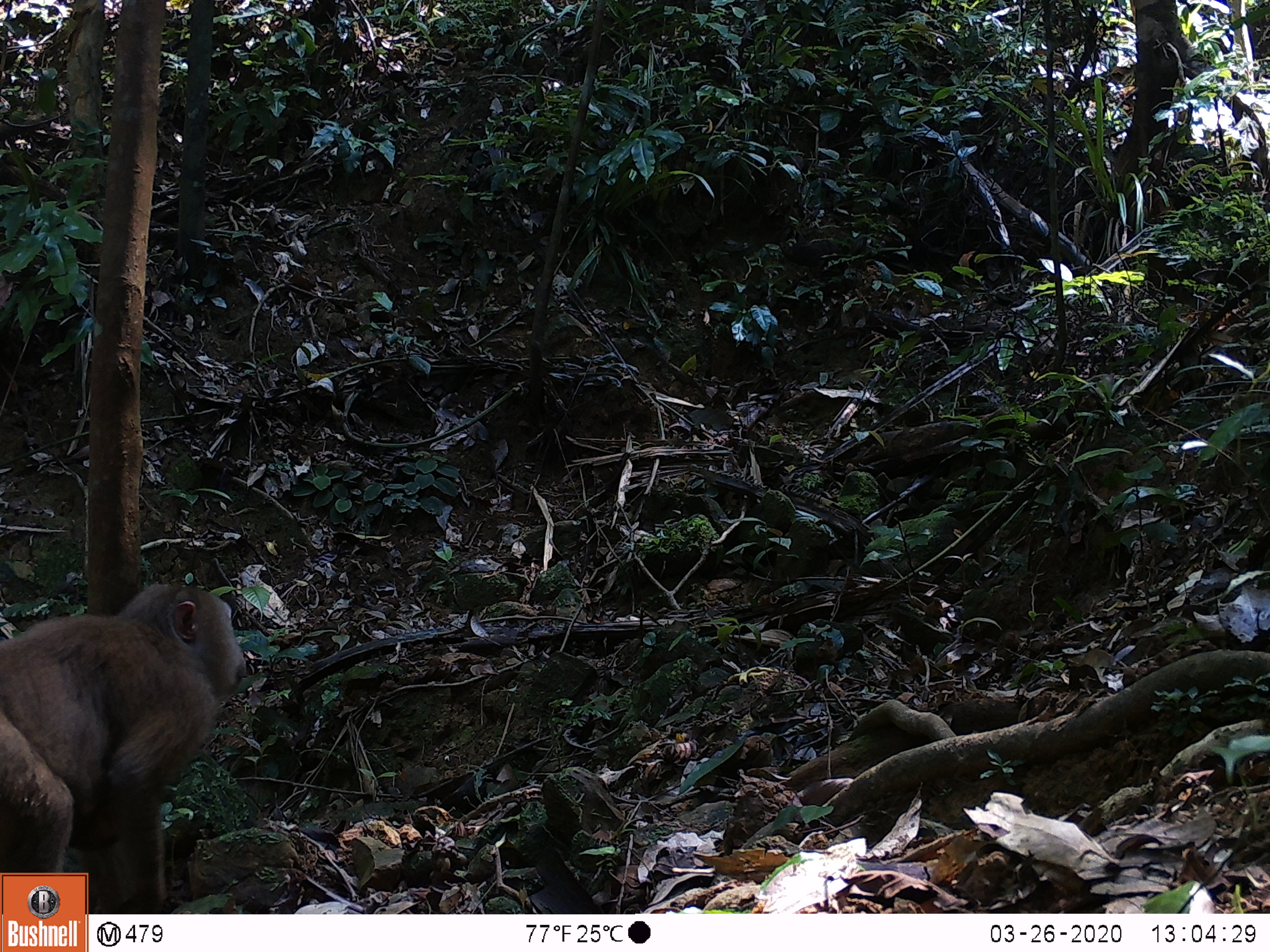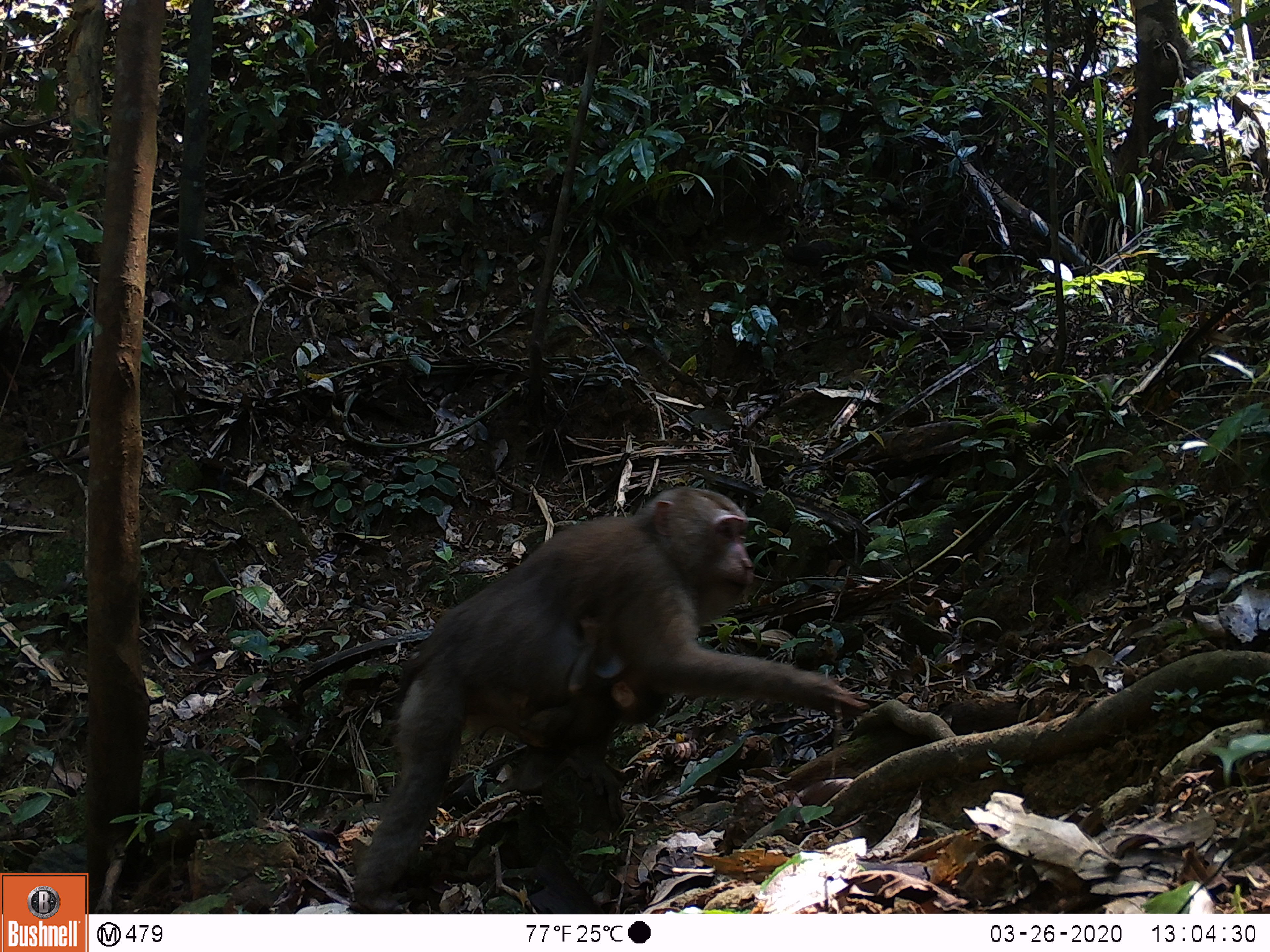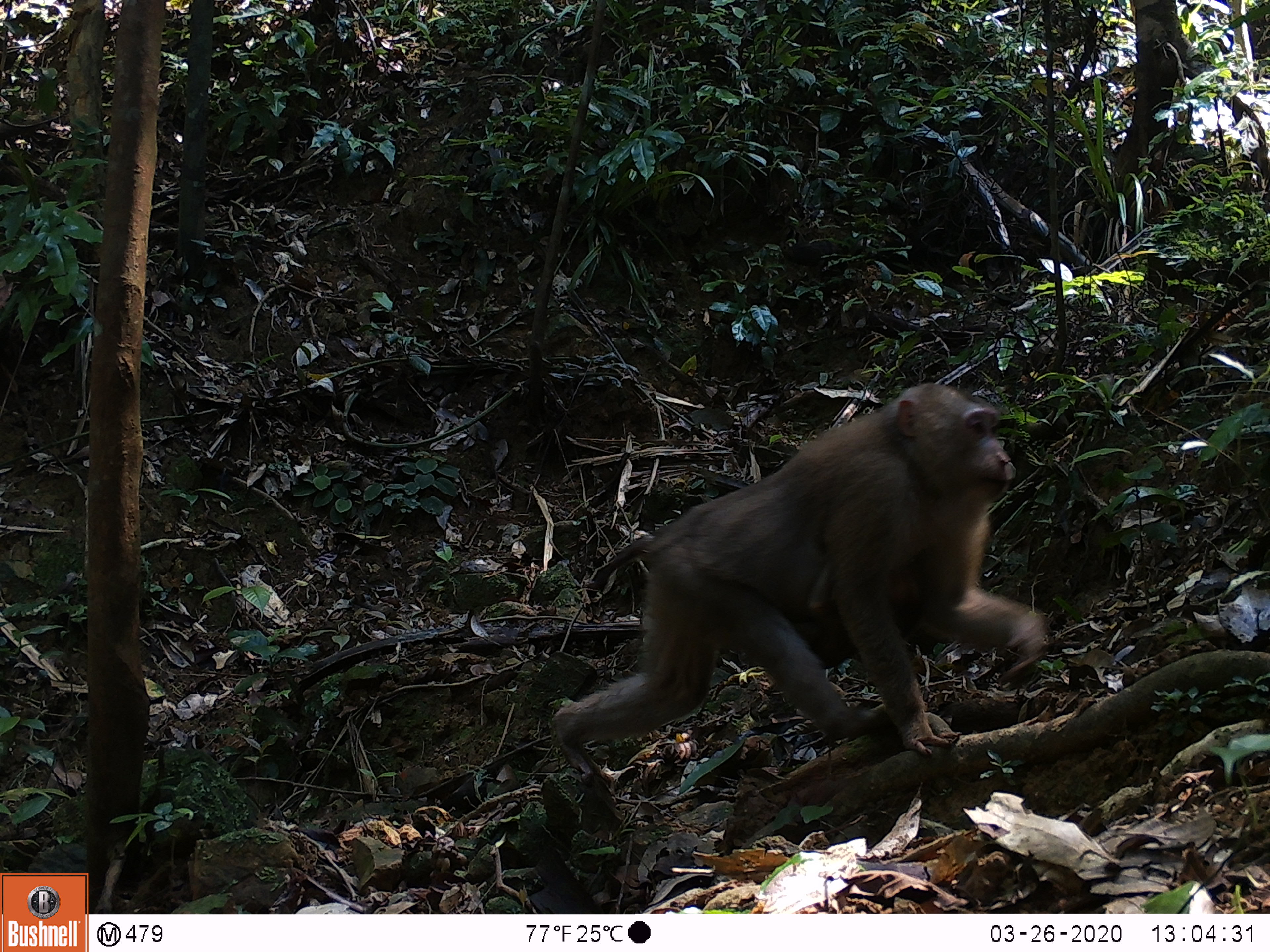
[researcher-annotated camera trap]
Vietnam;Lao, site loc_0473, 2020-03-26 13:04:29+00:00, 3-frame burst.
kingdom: Animalia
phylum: Chordata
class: Mammalia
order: Primates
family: Cercopithecidae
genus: Macaca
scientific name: Macaca nemestrina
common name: pig-tailed macaque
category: pig tailed macaque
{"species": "pig tailed macaque (pig-tailed macaque) (Macaca nemestrina)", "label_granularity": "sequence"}